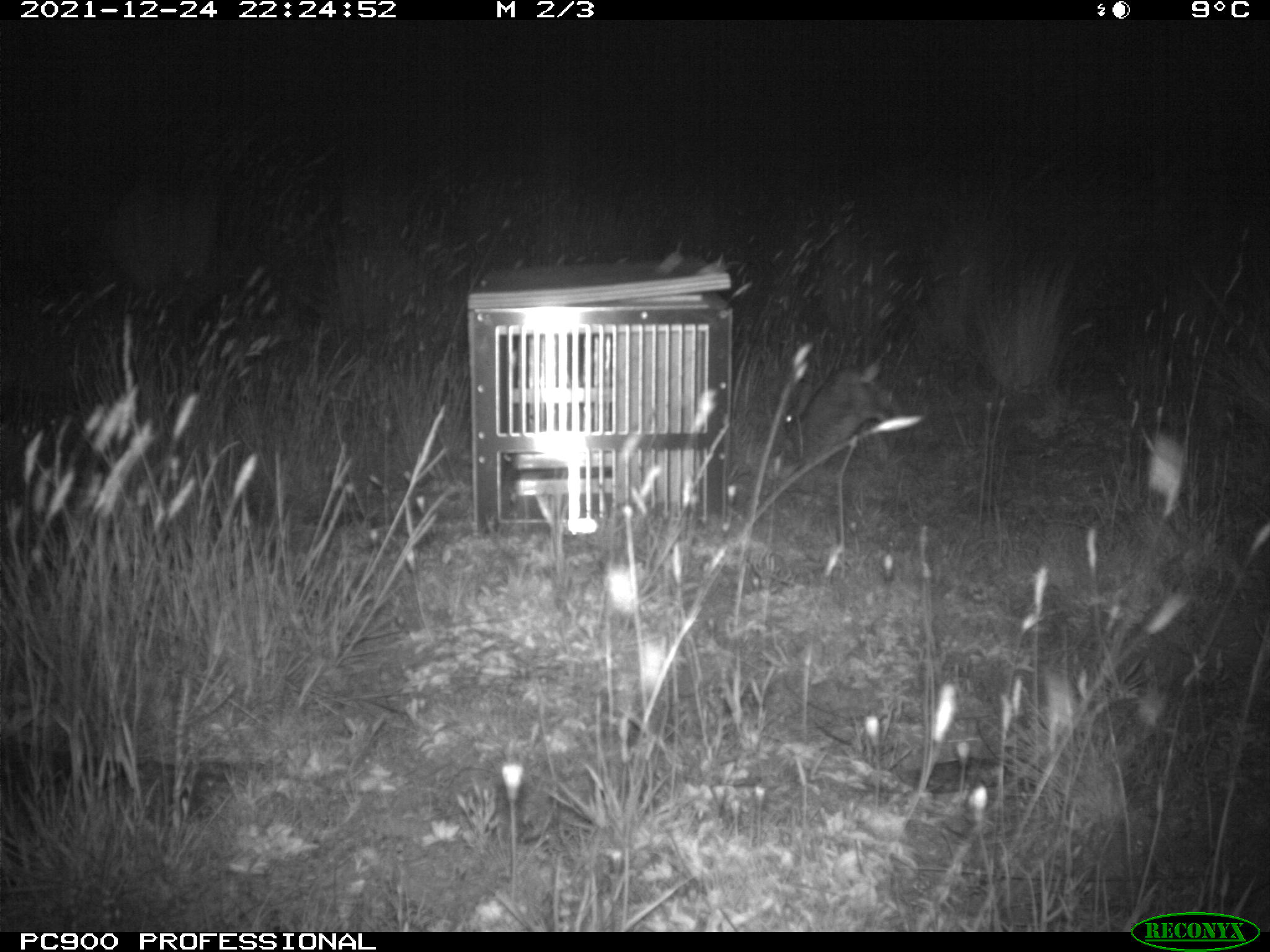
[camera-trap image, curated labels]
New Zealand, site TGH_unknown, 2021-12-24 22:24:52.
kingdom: Animalia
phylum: Chordata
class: Mammalia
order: Lagomorpha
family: Leporidae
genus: Oryctolagus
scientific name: Oryctolagus cuniculus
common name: european rabbit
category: rabbit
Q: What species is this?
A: Rabbit (european rabbit) (Oryctolagus cuniculus).